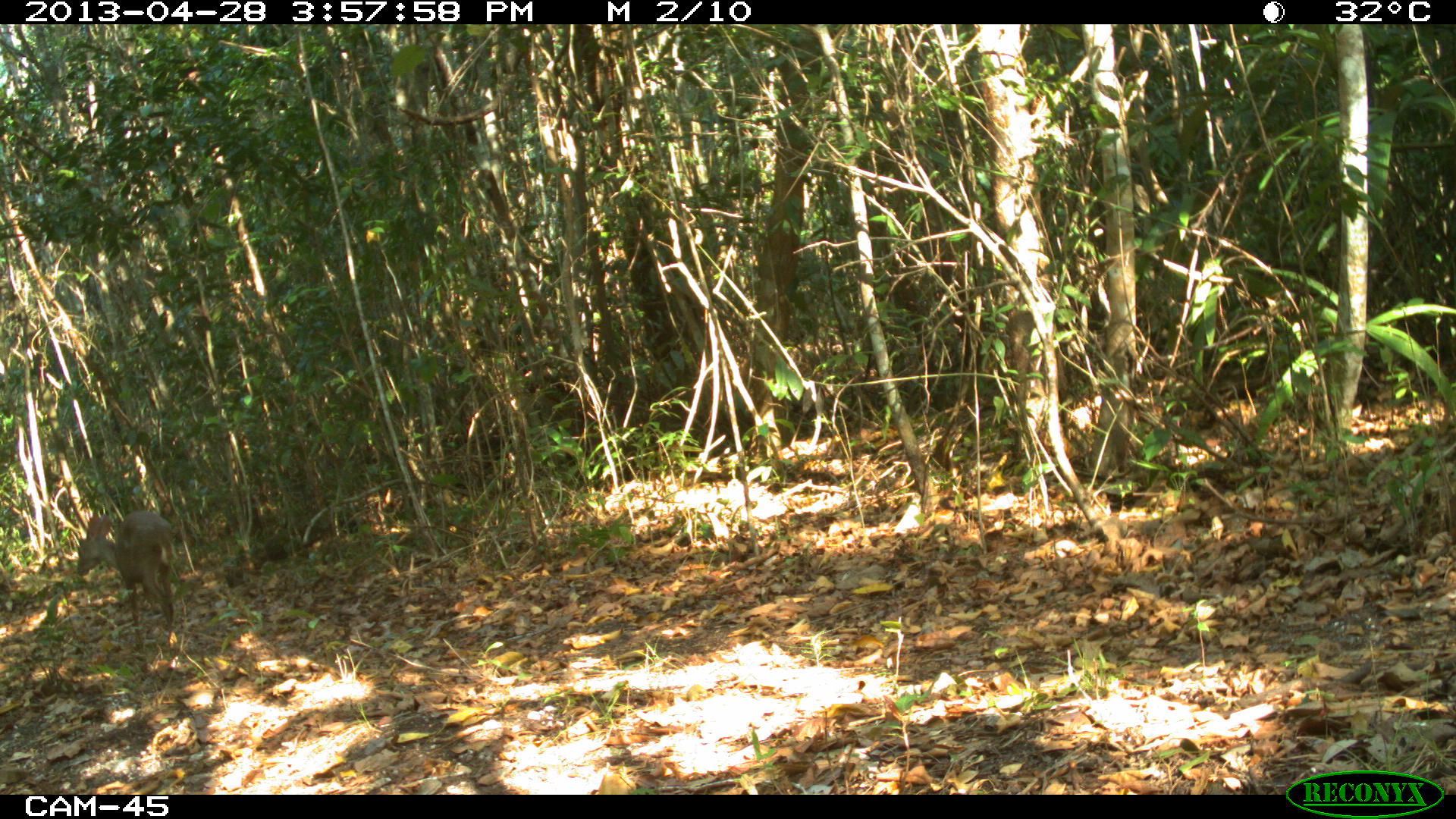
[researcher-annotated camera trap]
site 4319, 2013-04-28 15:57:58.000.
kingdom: Animalia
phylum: Chordata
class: Mammalia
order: Artiodactyla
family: Cervidae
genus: Odocoileus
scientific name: Odocoileus pandora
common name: yucatán brown brocket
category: mazama pandora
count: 1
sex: male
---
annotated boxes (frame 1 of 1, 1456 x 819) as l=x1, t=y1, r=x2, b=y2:
mazama pandora: l=75, t=510, r=177, b=648